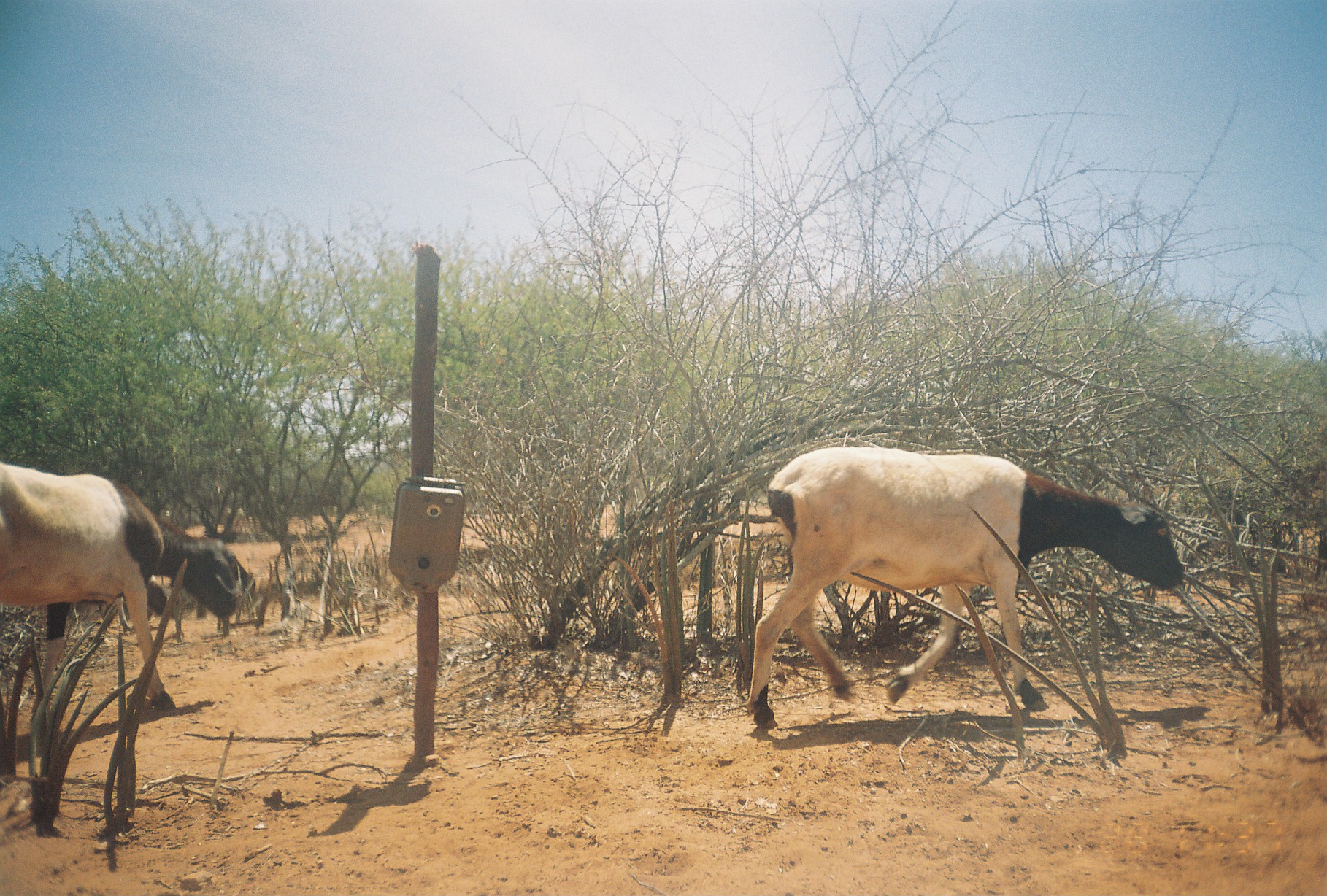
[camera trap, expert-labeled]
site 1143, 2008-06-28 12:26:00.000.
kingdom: Animalia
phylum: Chordata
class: Mammalia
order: Artiodactyla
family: Bovidae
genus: Ovis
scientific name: Ovis aries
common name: domestic sheep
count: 2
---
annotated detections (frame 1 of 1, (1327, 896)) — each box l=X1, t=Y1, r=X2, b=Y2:
ovis aries: l=742, t=443, r=1186, b=730; l=0, t=460, r=257, b=711